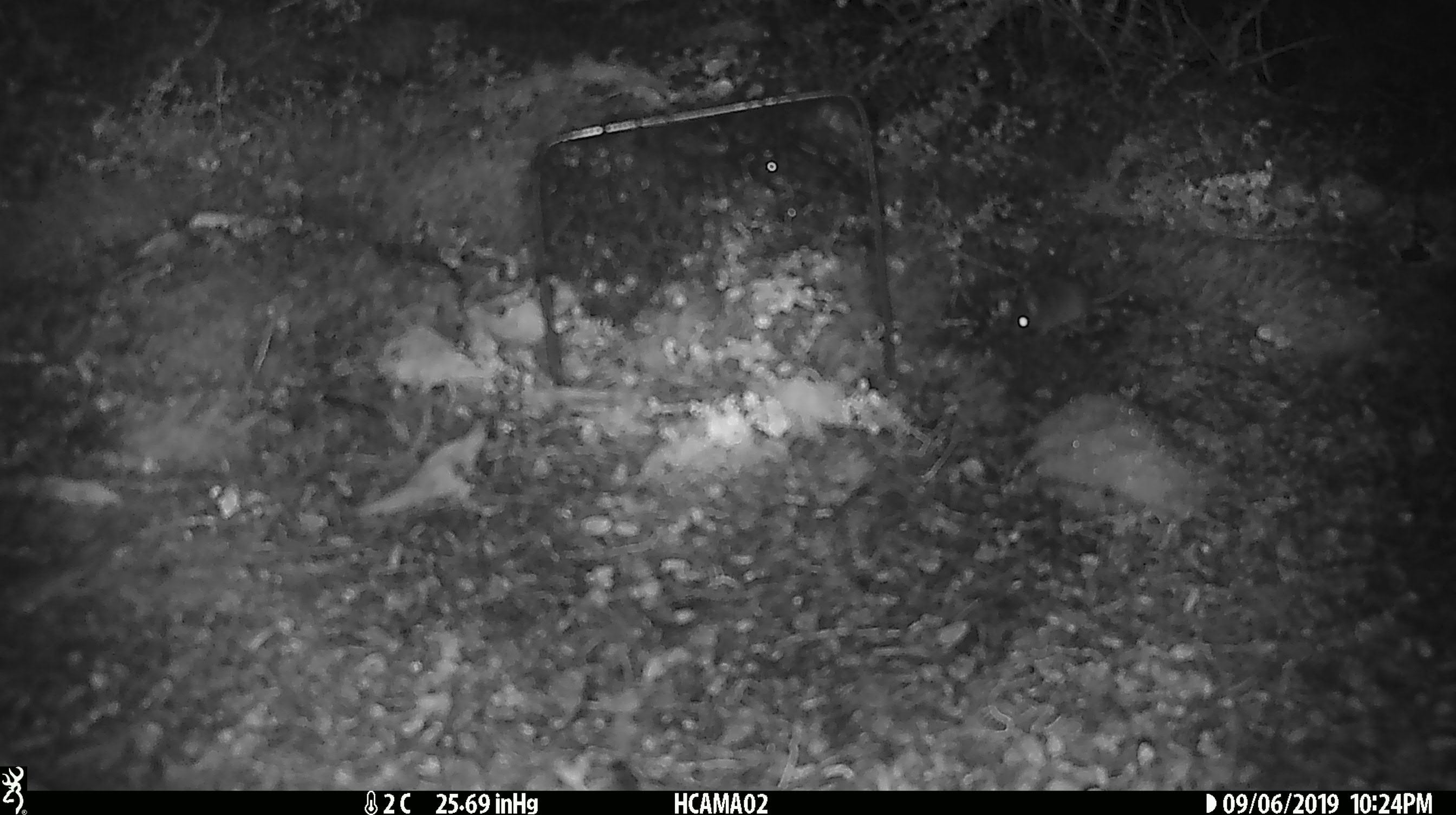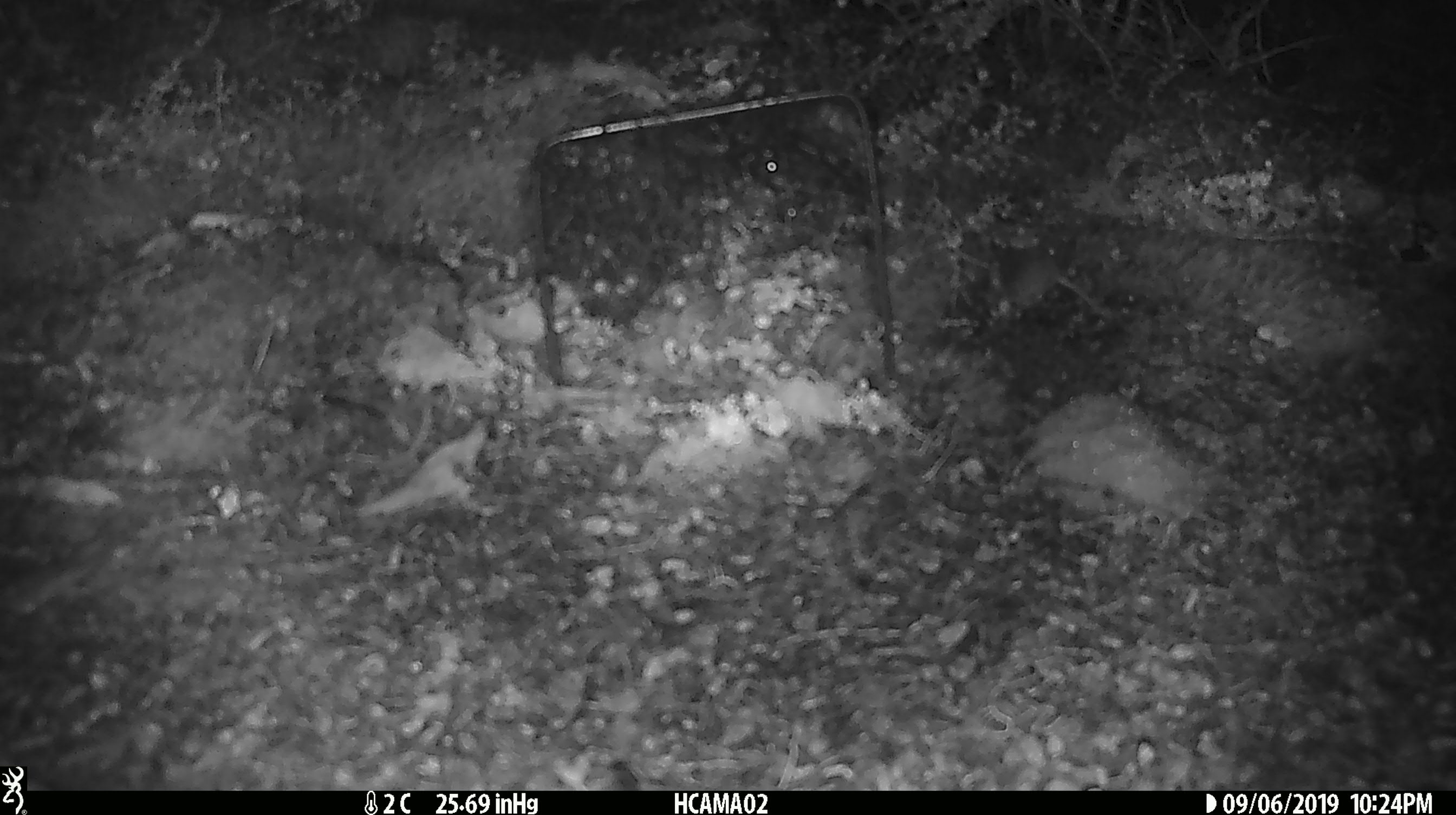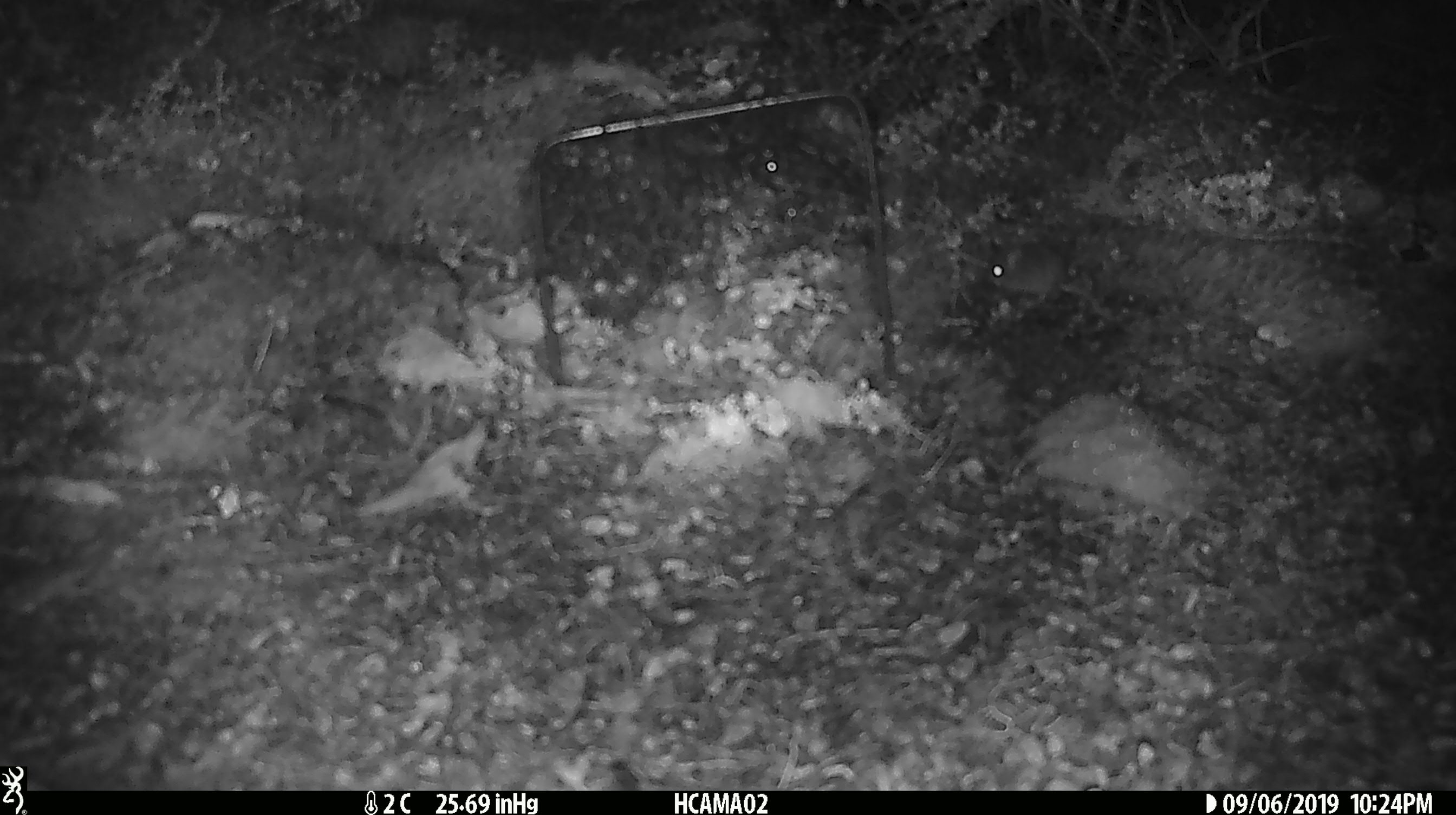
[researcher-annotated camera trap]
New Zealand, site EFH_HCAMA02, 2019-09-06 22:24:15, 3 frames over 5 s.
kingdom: Animalia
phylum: Chordata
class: Mammalia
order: Rodentia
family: Muridae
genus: Mus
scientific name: Mus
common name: mouse